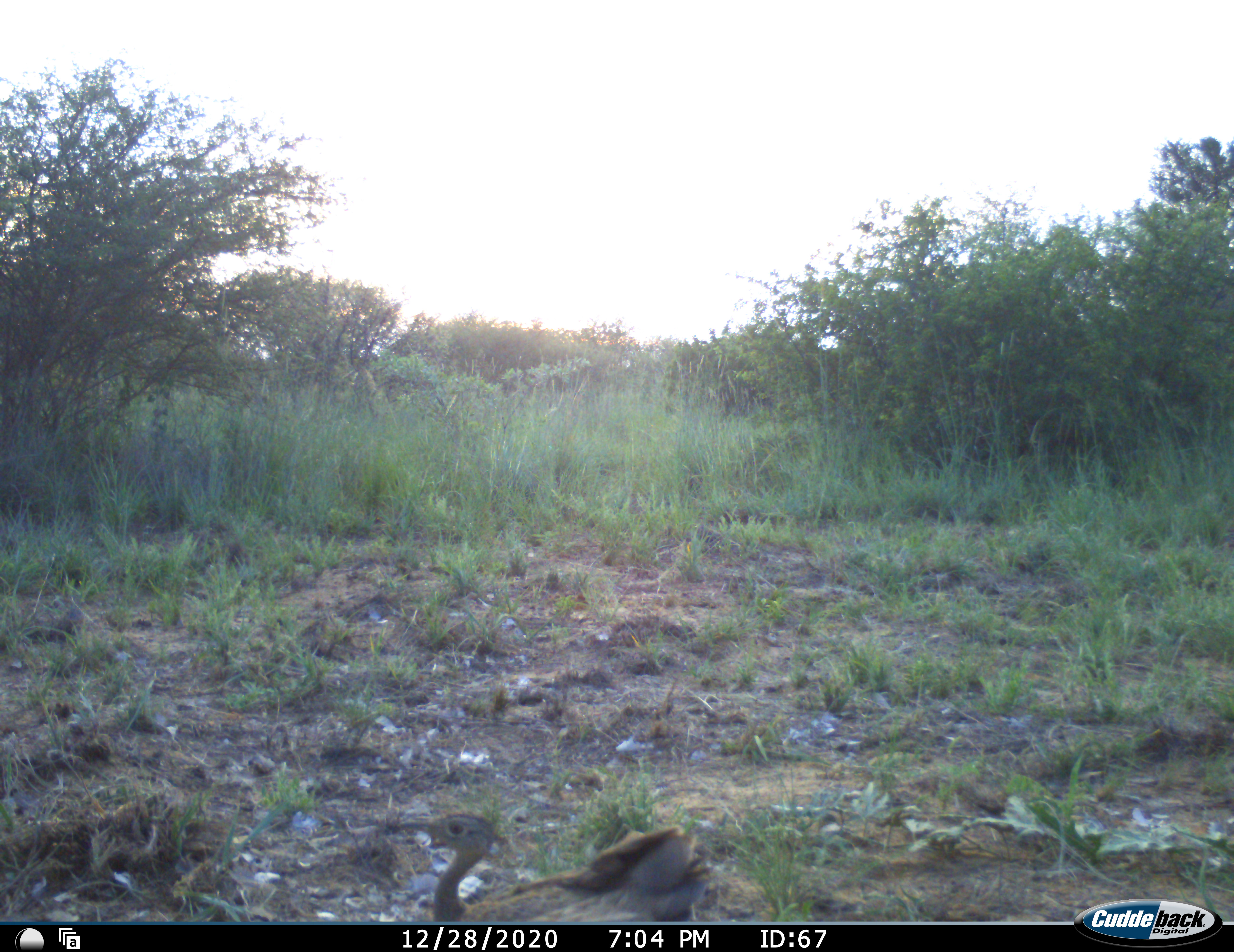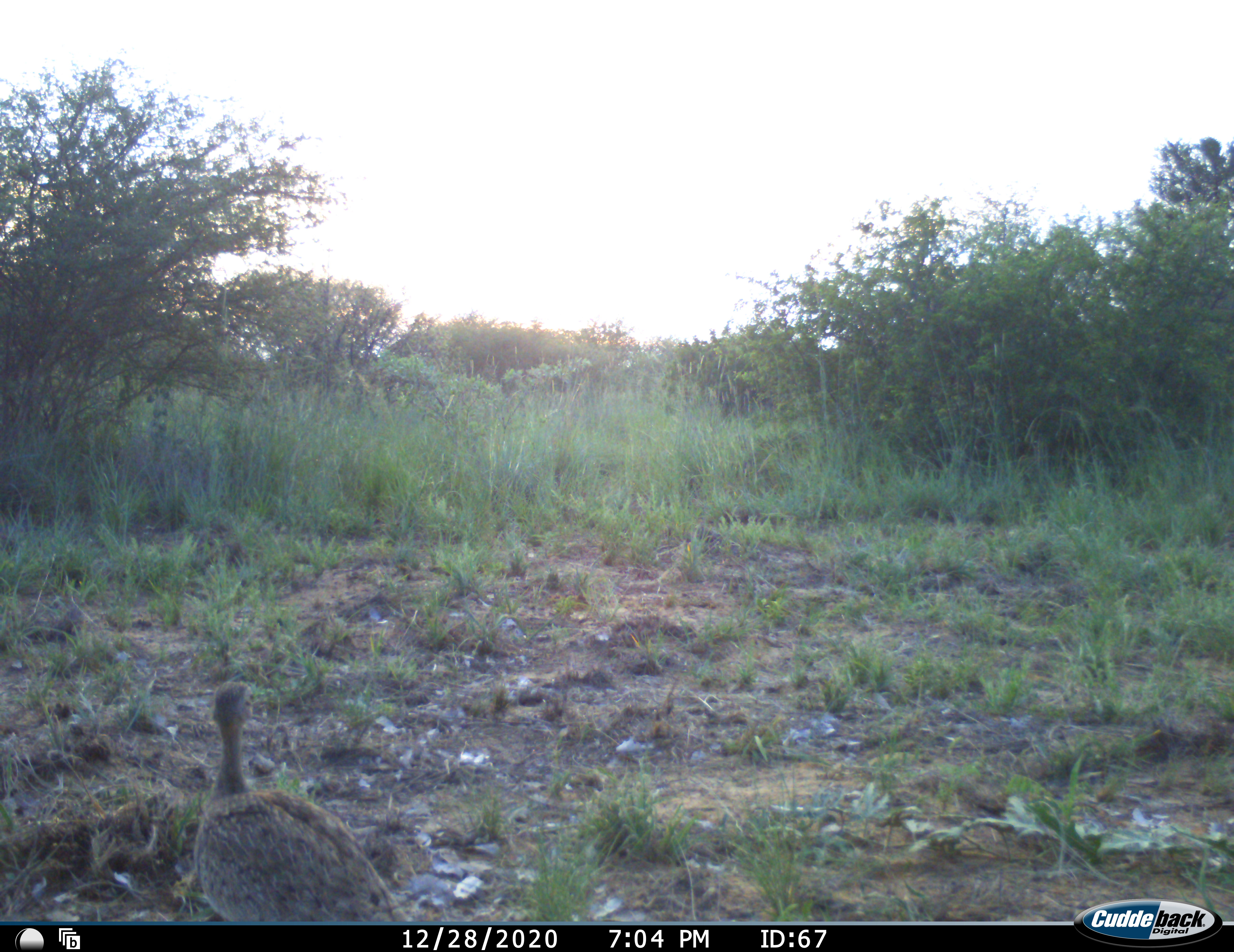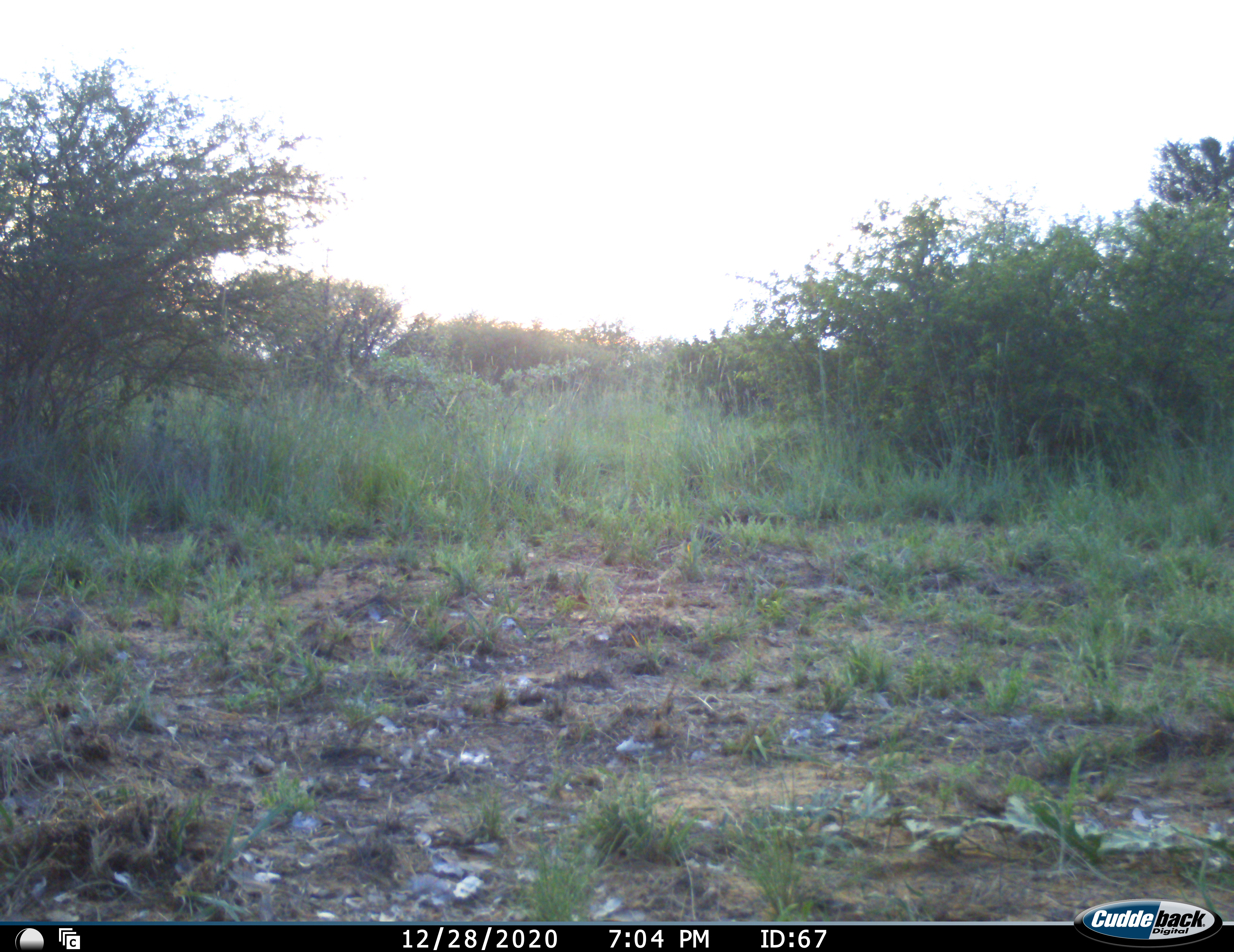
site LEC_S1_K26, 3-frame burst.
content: unidentified animal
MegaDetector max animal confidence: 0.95